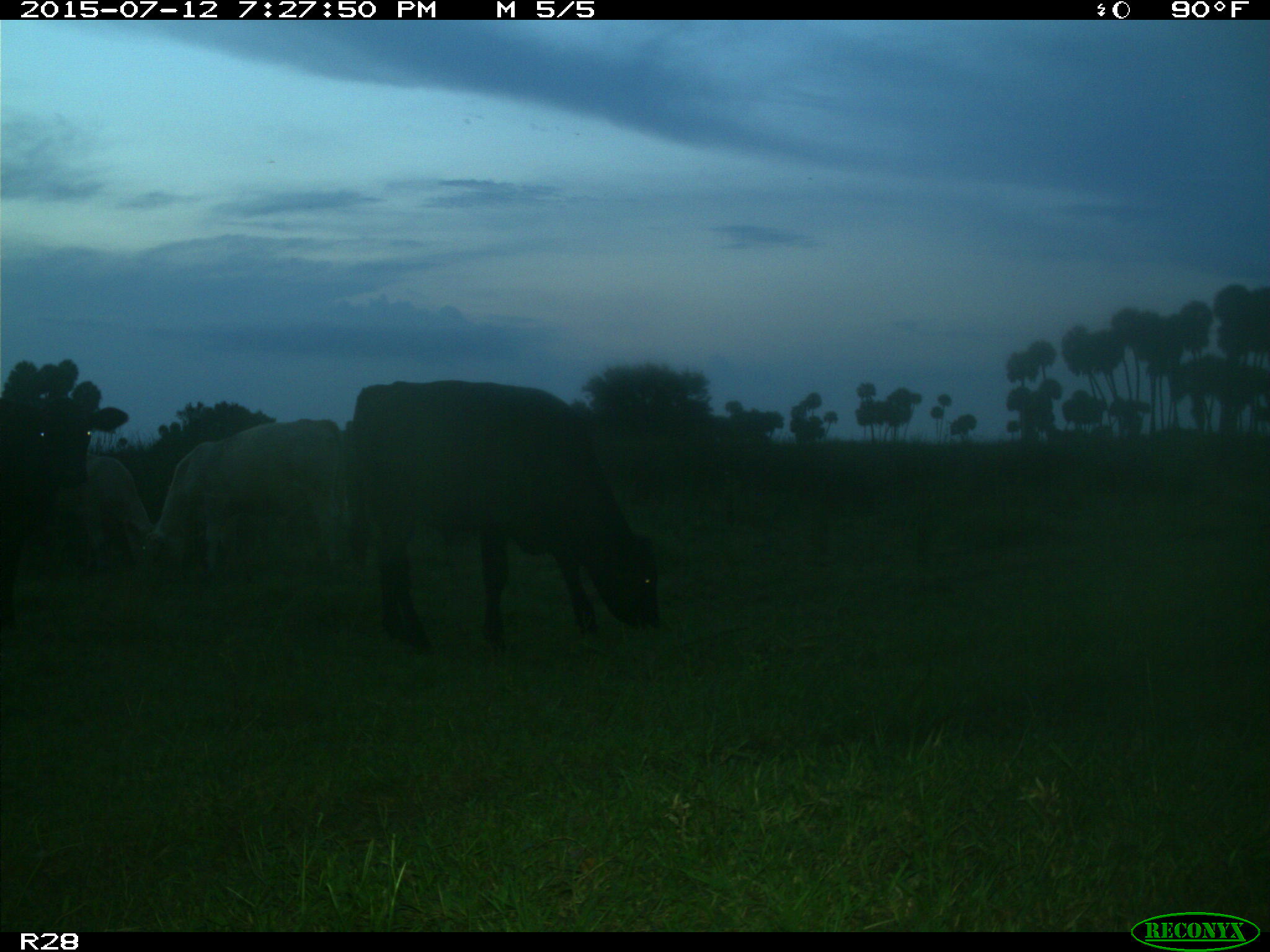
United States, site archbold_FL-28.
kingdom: Animalia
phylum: Chordata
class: Mammalia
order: Artiodactyla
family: Bovidae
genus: Bos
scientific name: Bos taurus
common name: domestic cow